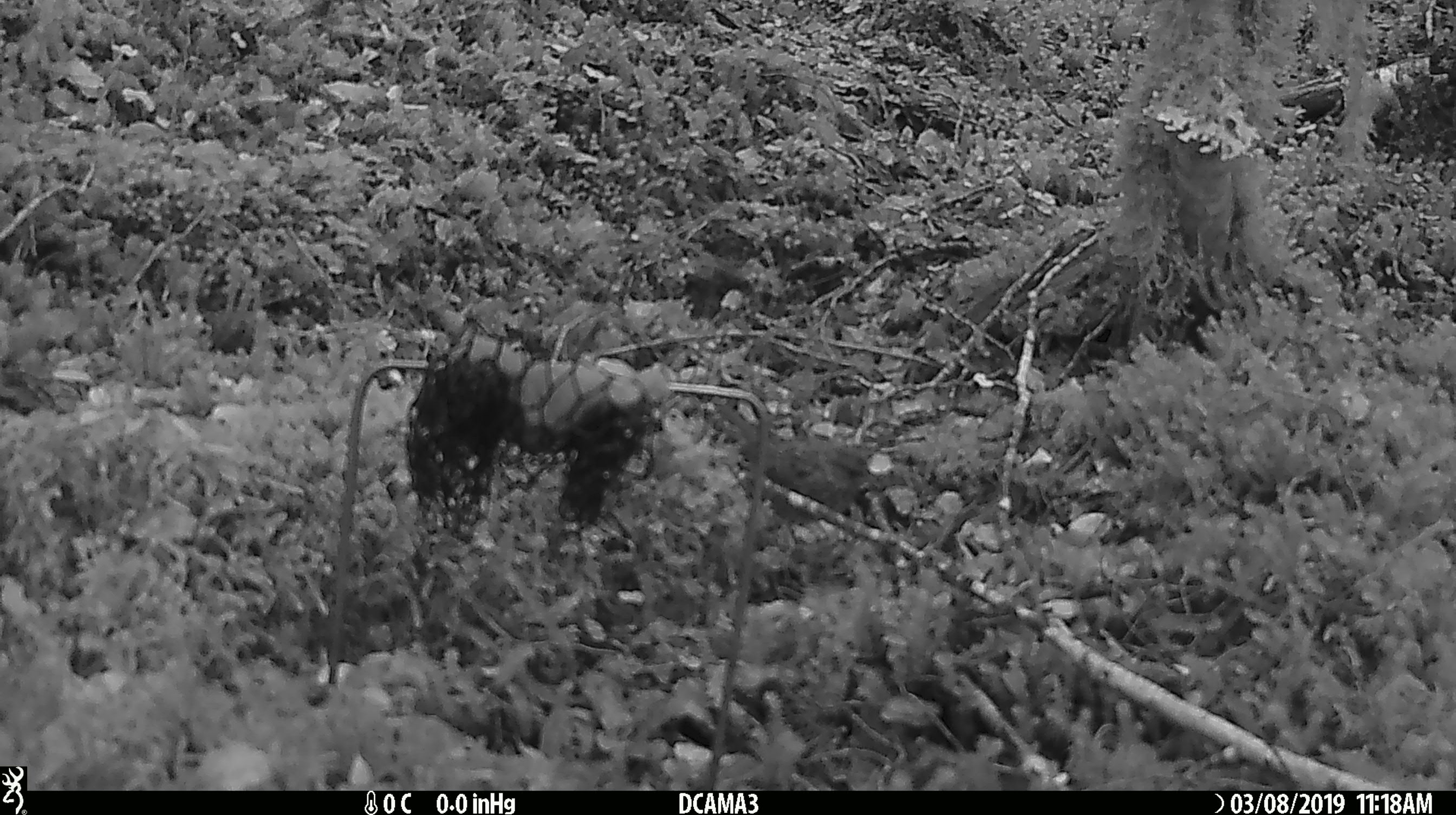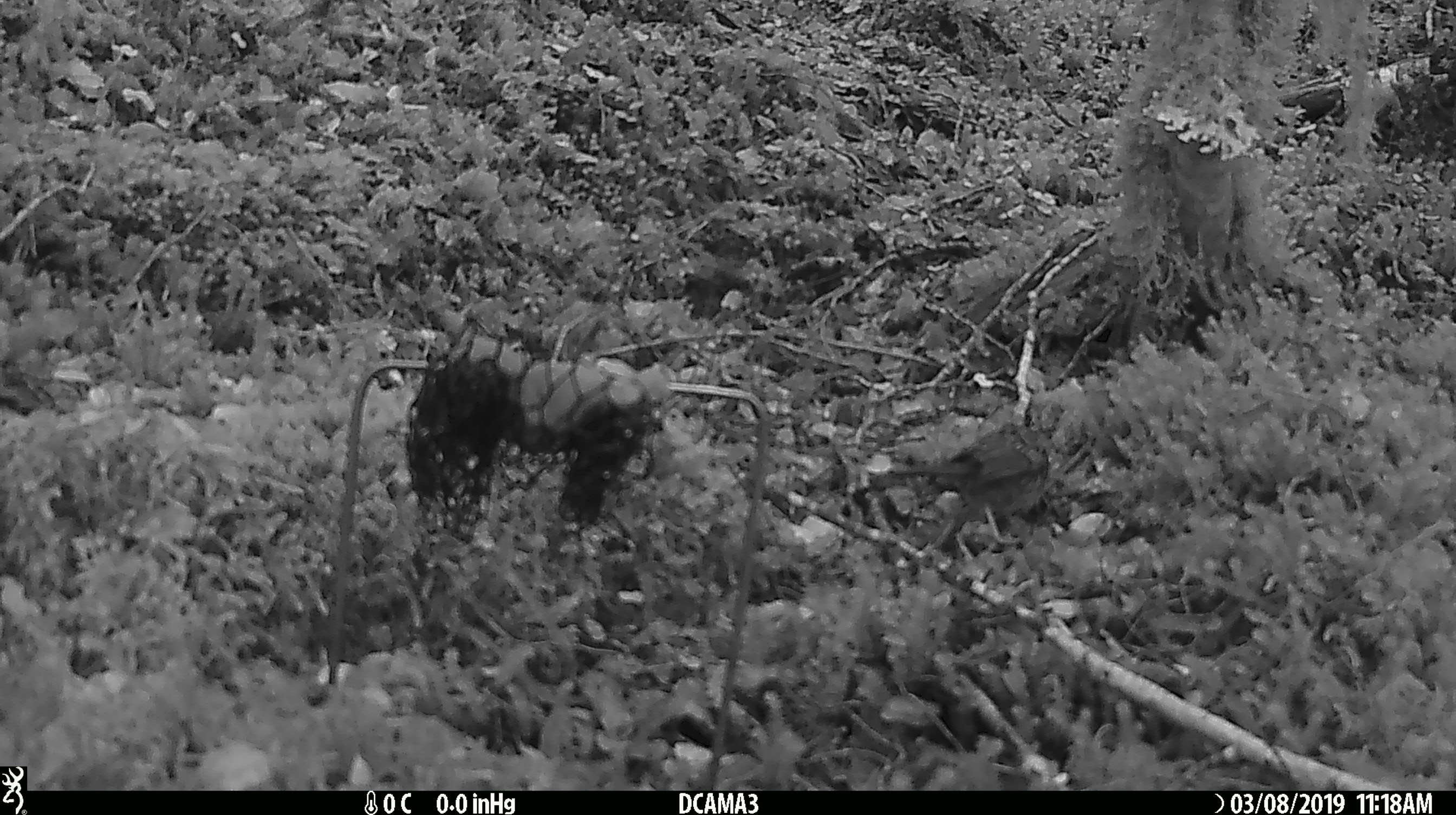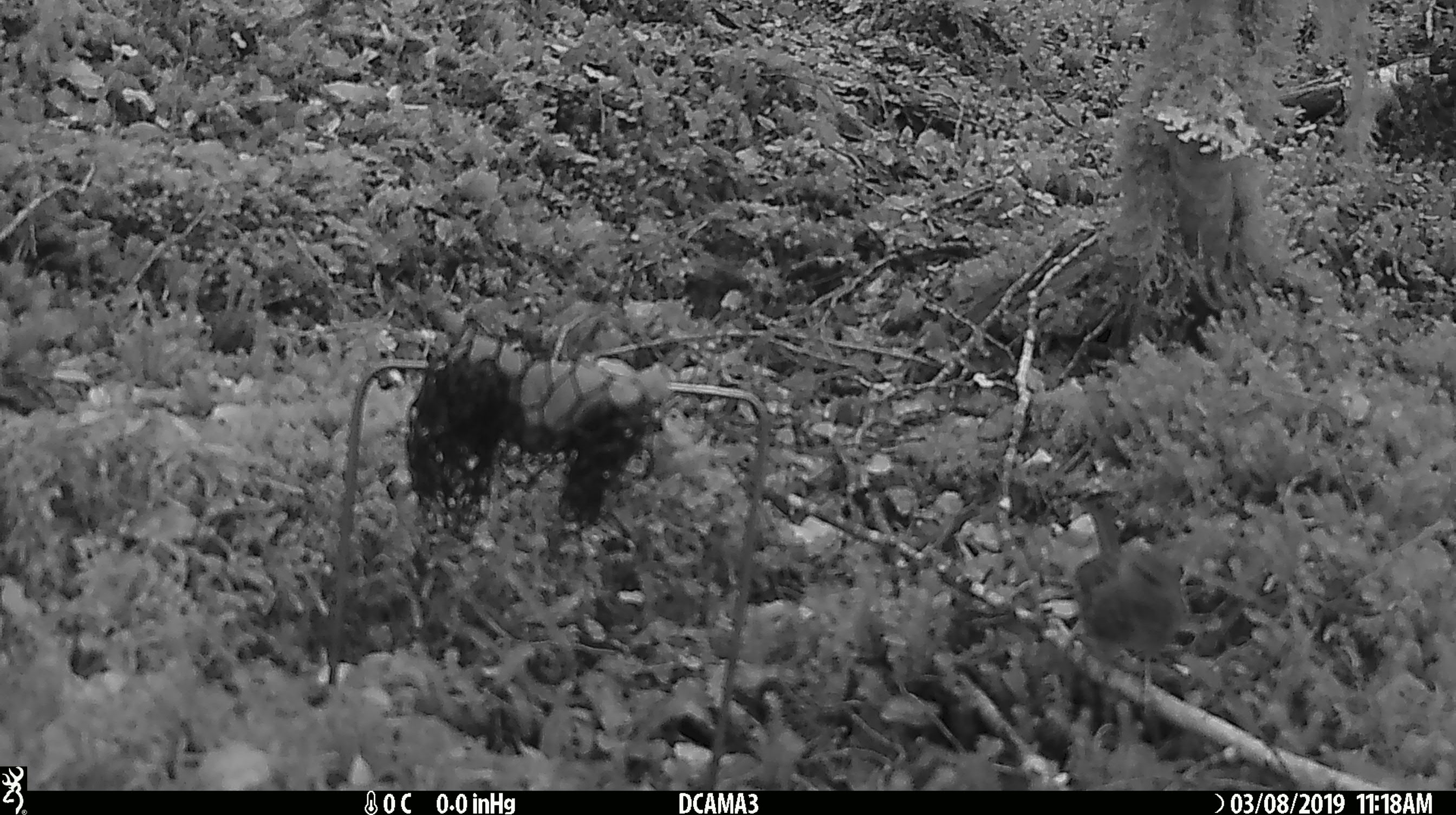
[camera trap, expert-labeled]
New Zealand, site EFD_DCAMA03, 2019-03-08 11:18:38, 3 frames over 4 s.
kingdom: Animalia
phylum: Chordata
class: Aves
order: Passeriformes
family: Prunellidae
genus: Prunella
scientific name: Prunella modularis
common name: dunnock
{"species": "dunnock (Prunella modularis)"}